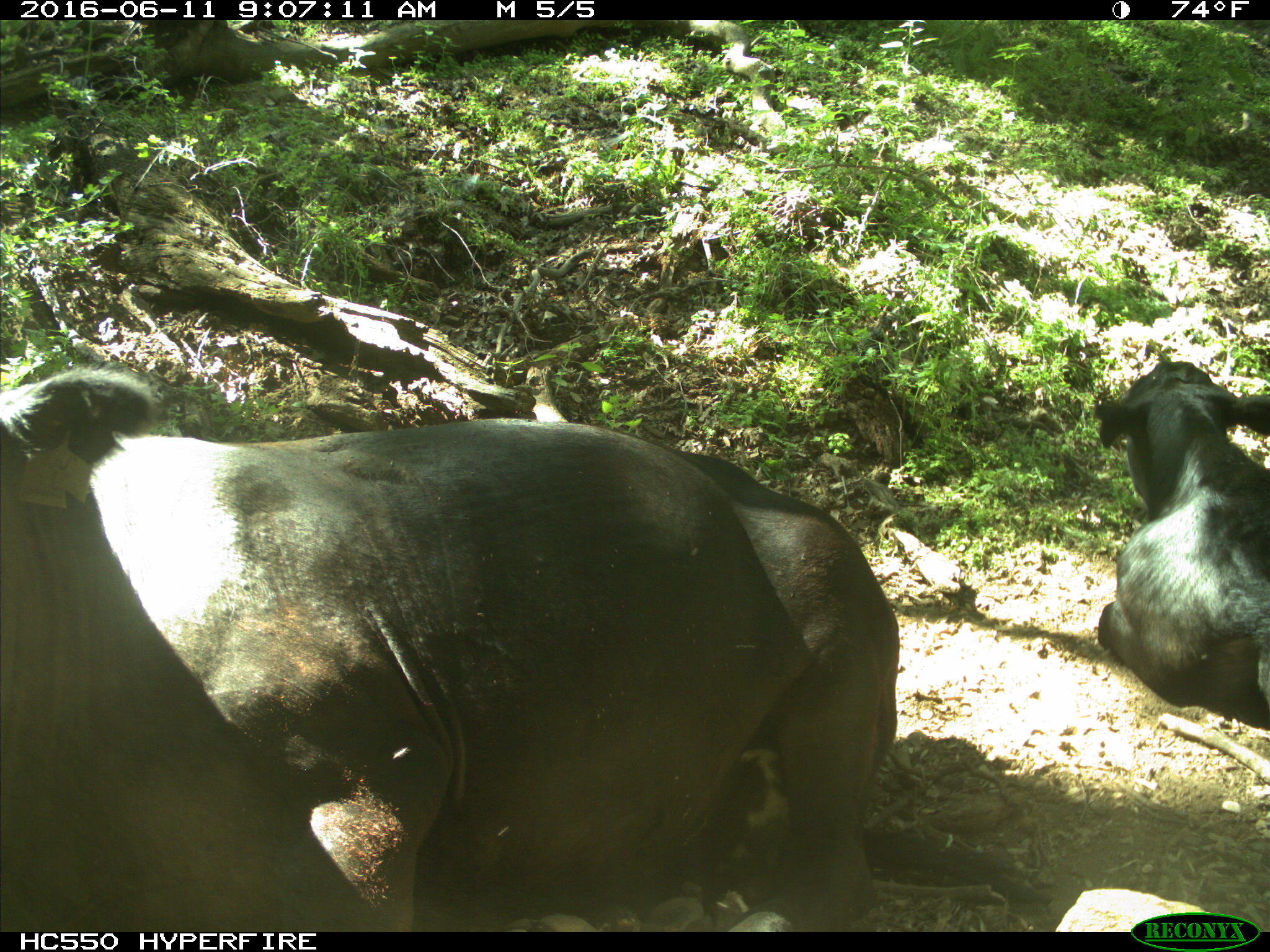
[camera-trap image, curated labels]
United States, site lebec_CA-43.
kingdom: Animalia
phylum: Chordata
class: Mammalia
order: Artiodactyla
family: Bovidae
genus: Bos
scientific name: Bos taurus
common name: domestic cow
Bos taurus (domestic cow).